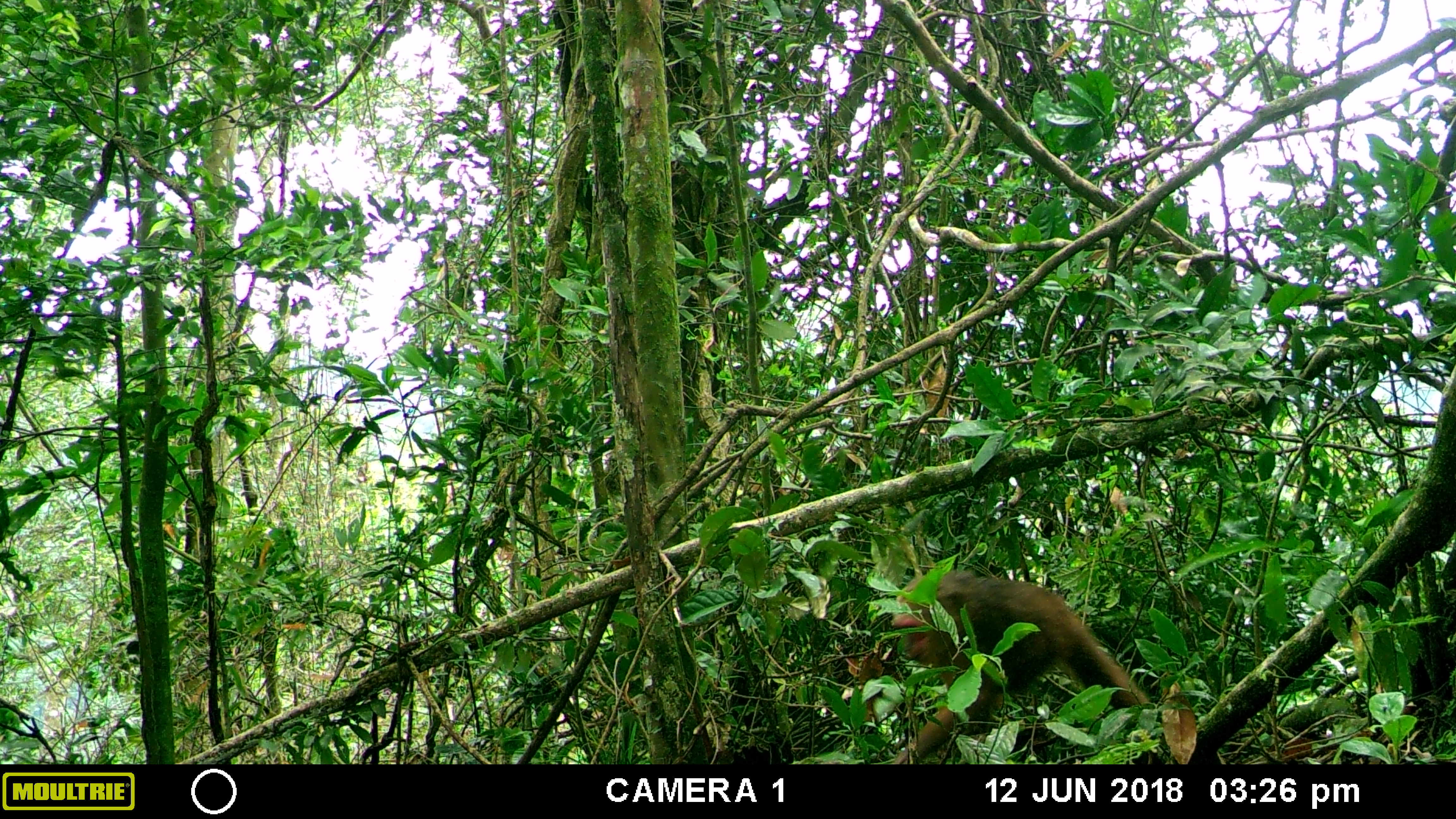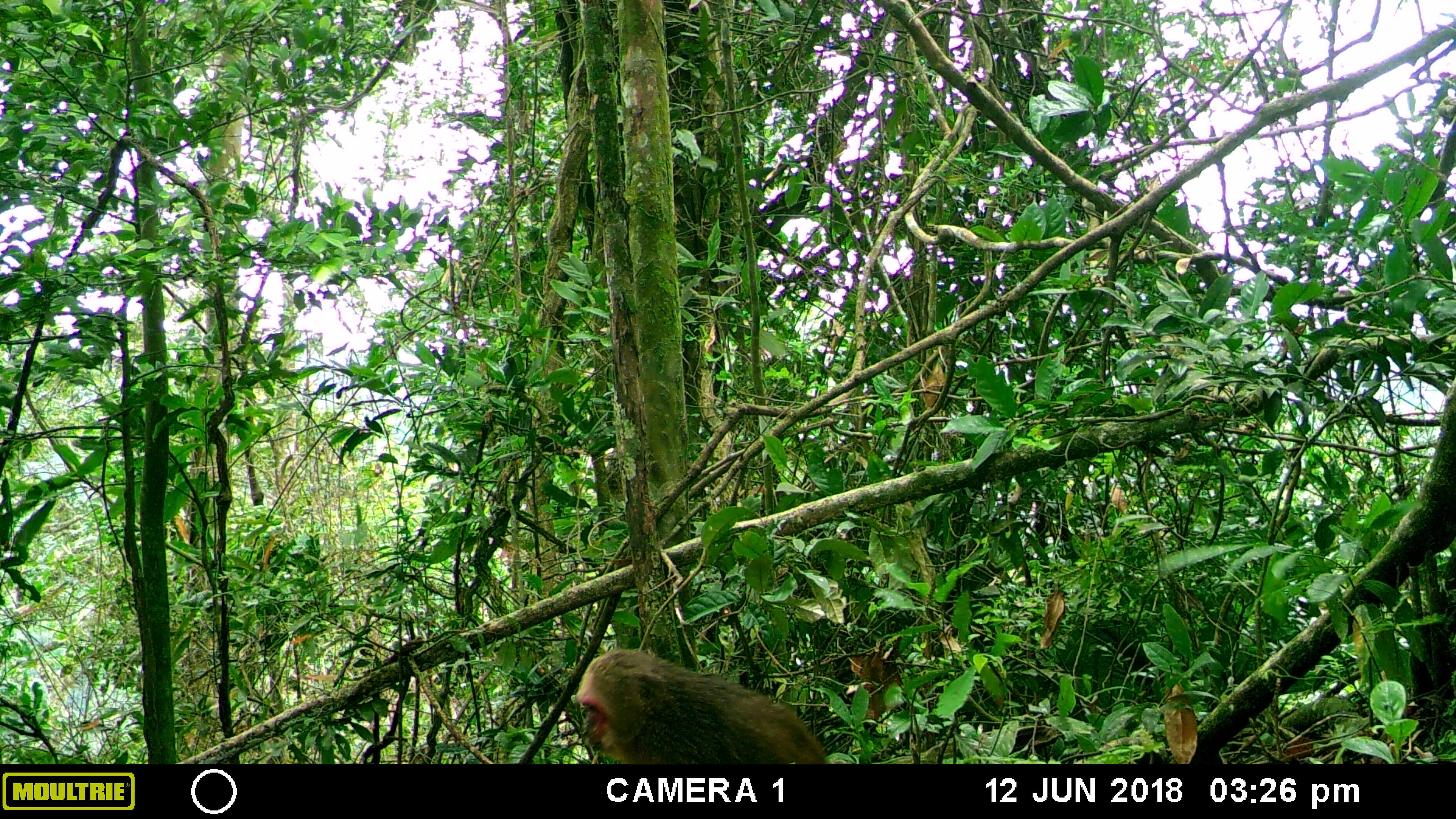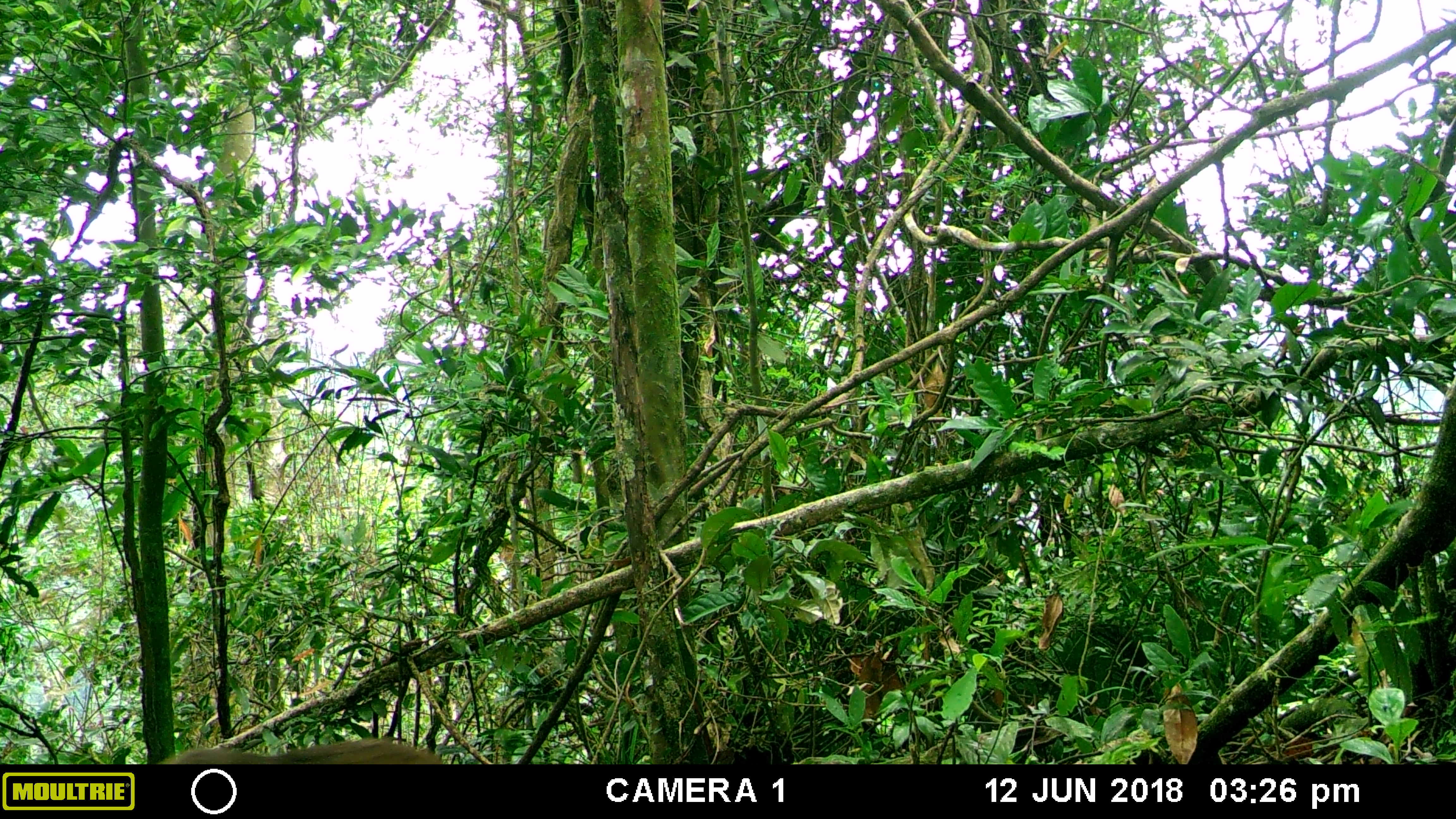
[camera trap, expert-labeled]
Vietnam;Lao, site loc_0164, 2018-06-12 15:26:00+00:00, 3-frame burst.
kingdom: Animalia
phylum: Chordata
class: Mammalia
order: Primates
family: Cercopithecidae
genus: Macaca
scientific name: Macaca arctoides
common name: stump-tailed macaque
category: stump tailed macaque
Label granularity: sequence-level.